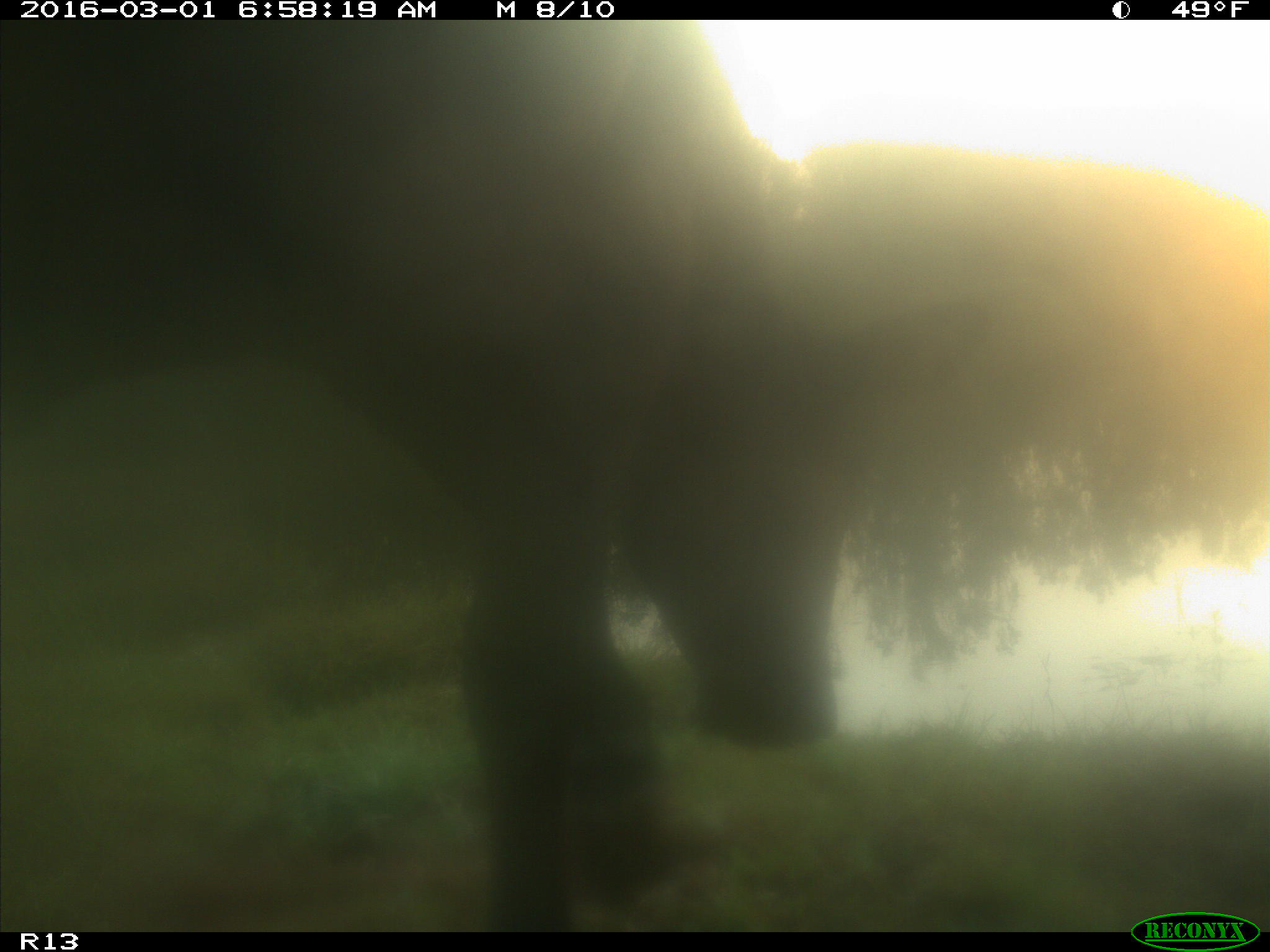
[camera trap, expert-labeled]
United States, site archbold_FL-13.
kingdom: Animalia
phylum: Chordata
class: Mammalia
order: Artiodactyla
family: Bovidae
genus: Bos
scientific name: Bos taurus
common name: domestic cow